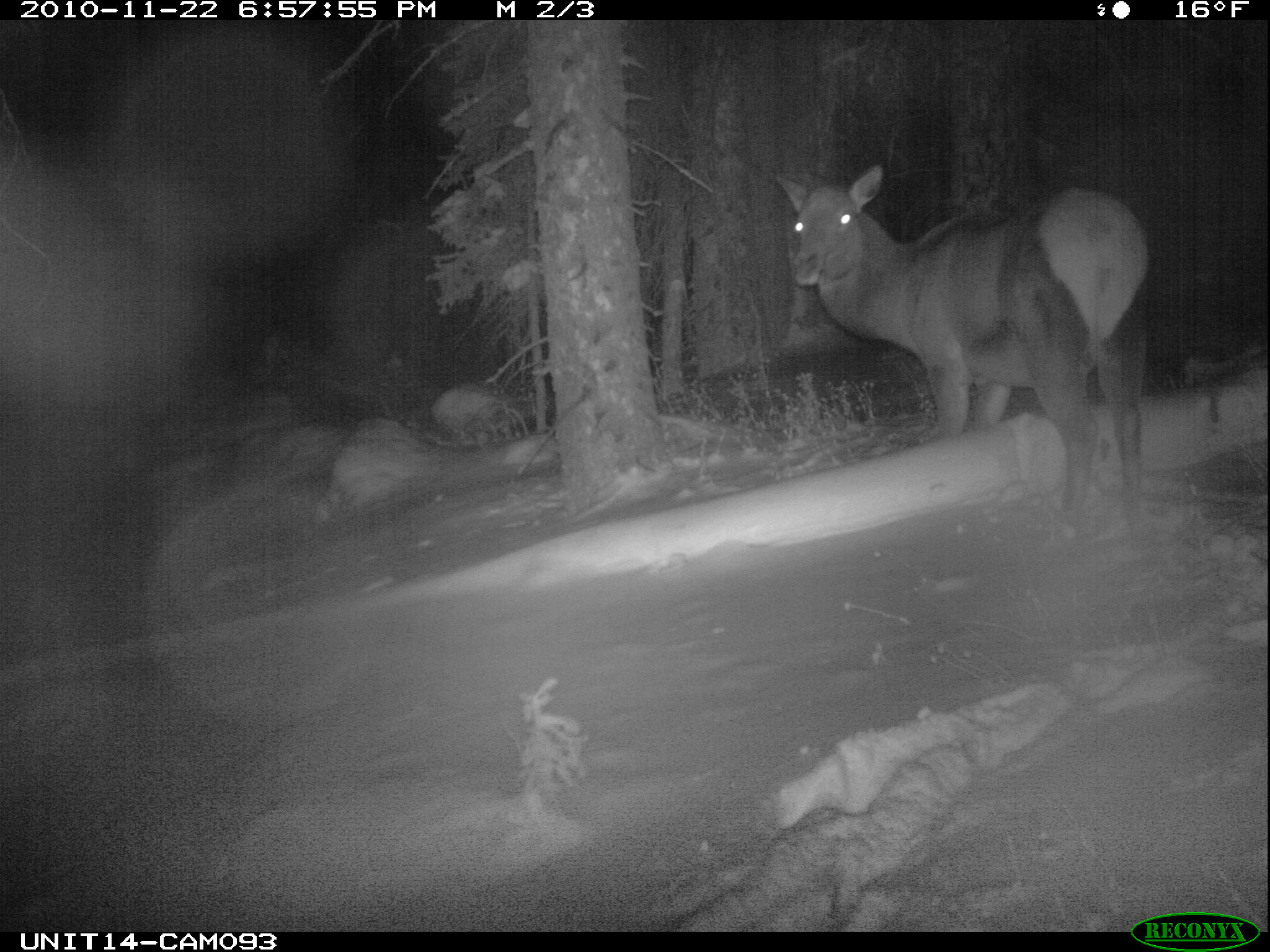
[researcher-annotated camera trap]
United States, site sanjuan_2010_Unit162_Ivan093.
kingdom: Animalia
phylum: Chordata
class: Mammalia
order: Artiodactyla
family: Cervidae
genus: Cervus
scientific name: Cervus elaphus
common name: red deer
Cervus elaphus (red deer).